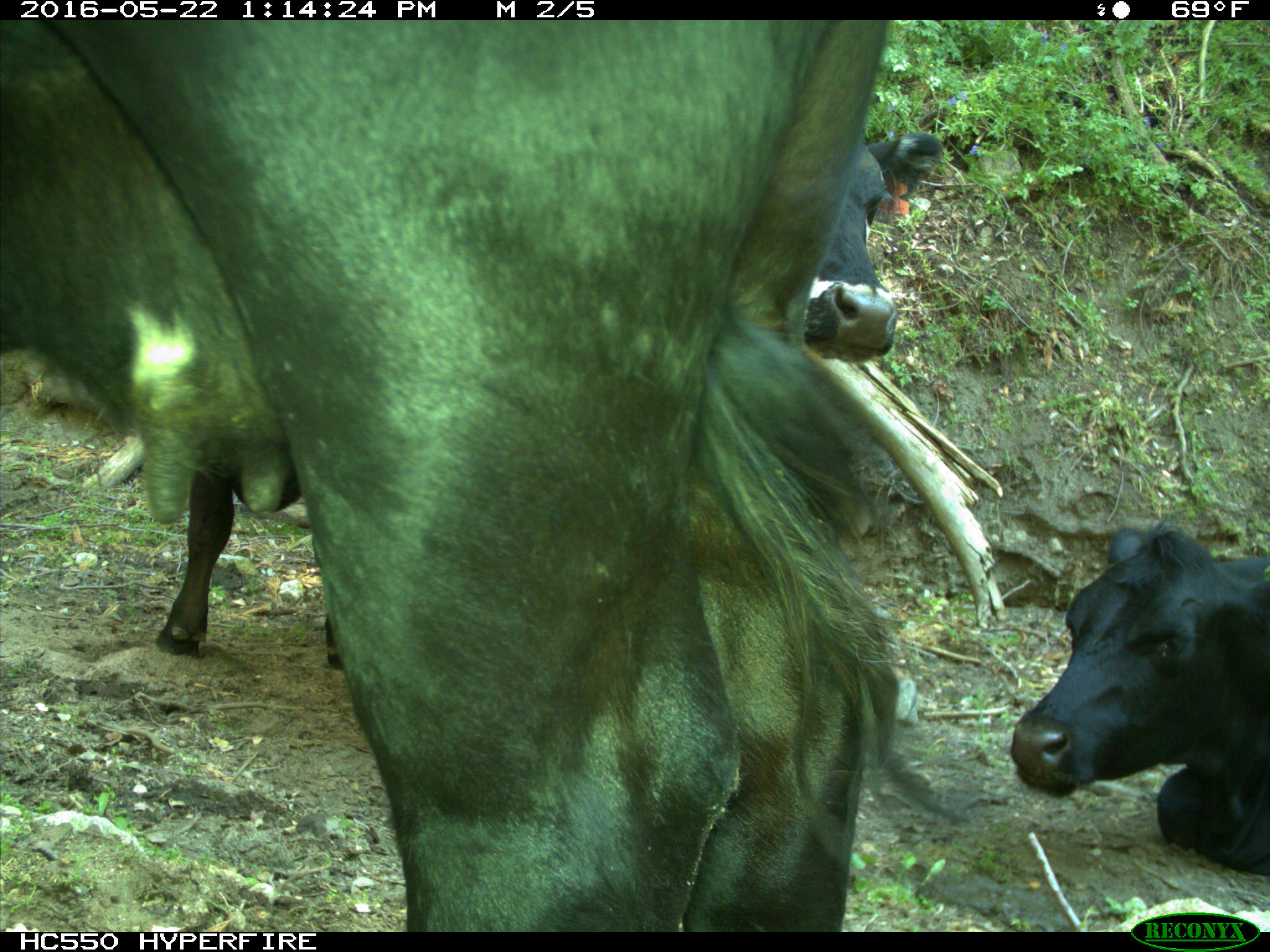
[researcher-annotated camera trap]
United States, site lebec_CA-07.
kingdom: Animalia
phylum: Chordata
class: Mammalia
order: Artiodactyla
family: Bovidae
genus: Bos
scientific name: Bos taurus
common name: domestic cow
Bos taurus (domestic cow).